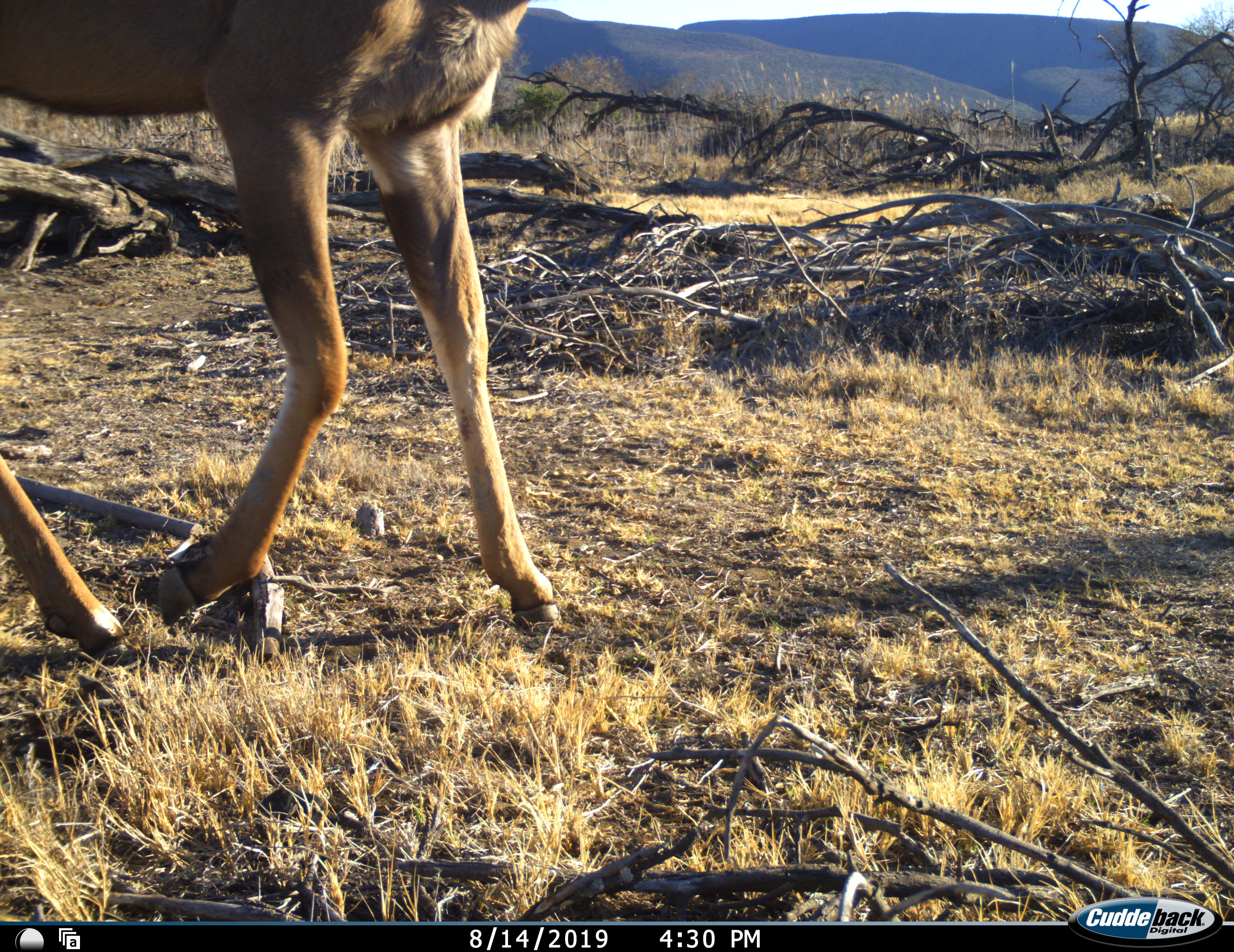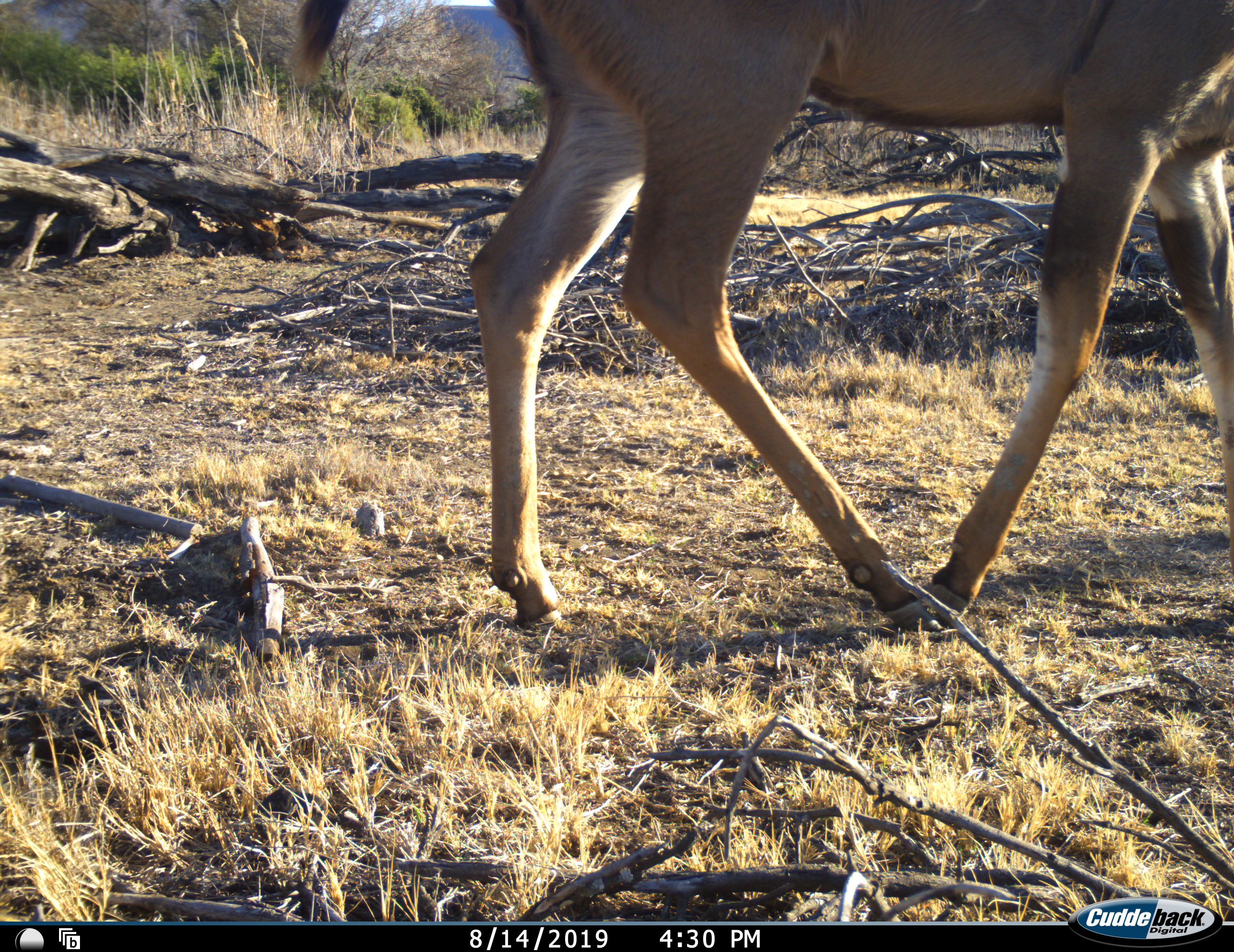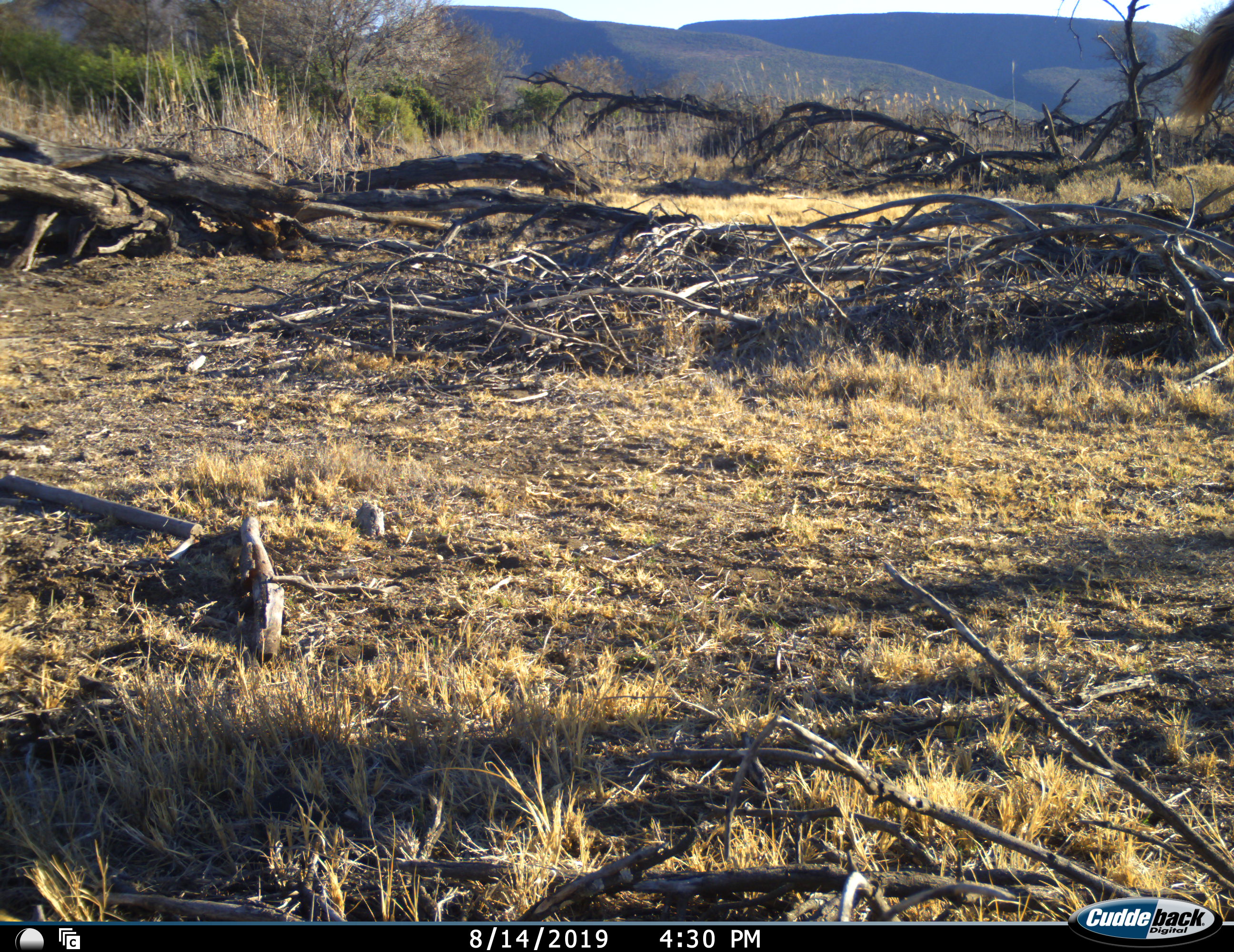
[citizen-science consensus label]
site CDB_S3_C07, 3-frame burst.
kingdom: Animalia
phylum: Chordata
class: Mammalia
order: Artiodactyla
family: Bovidae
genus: Tragelaphus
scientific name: Tragelaphus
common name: kudu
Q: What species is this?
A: Kudu (Tragelaphus).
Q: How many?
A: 1.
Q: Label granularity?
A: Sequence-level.